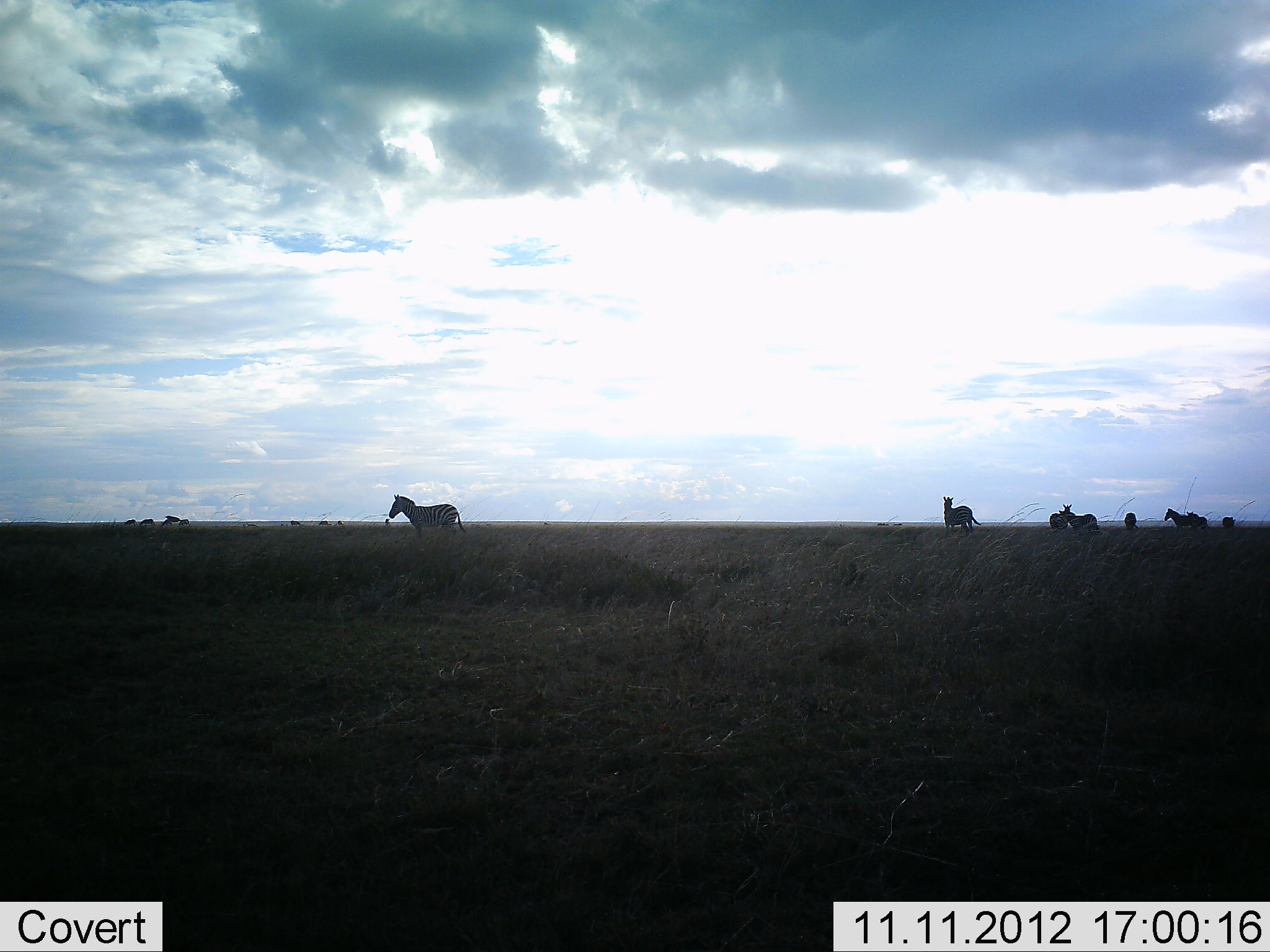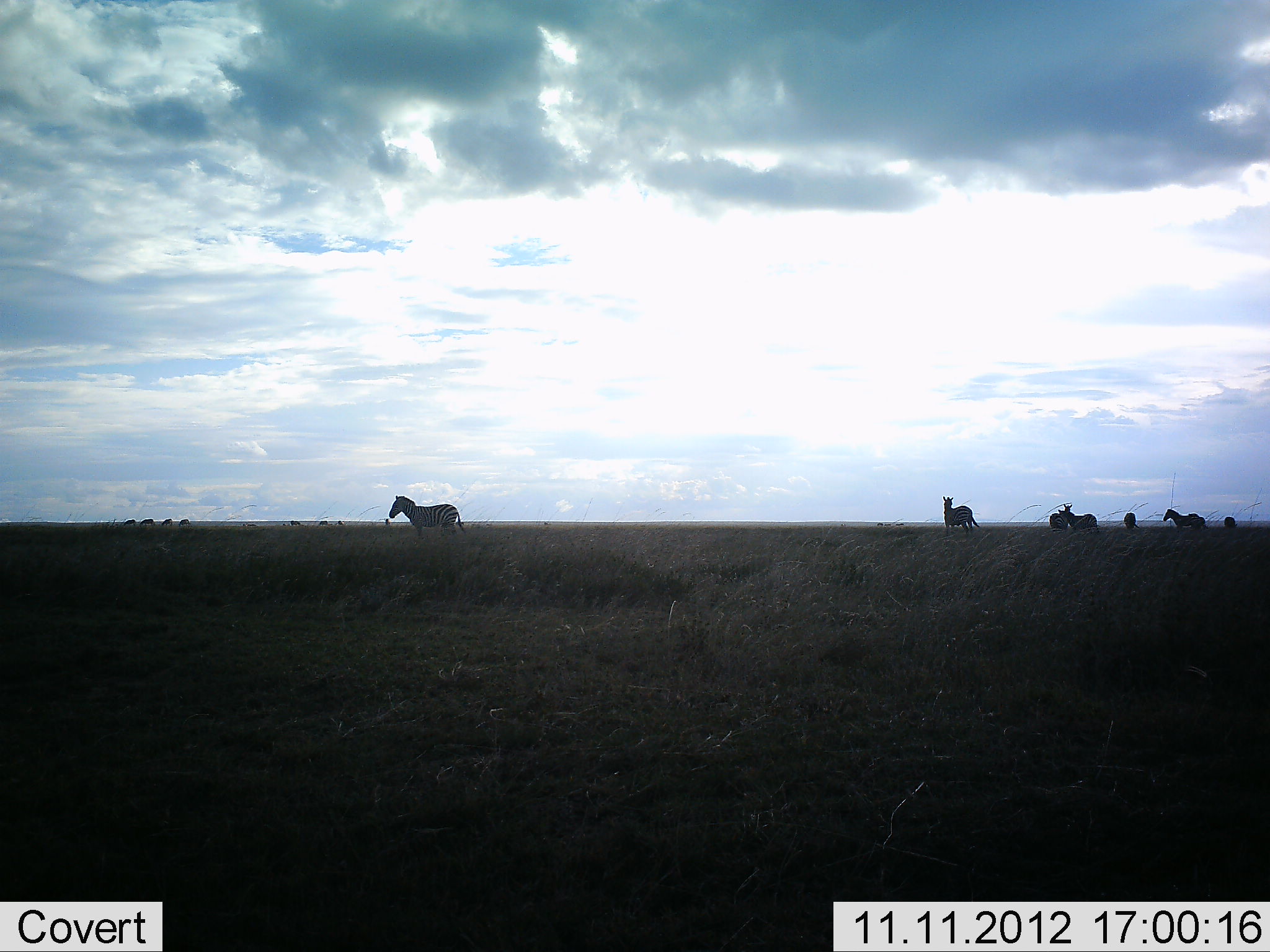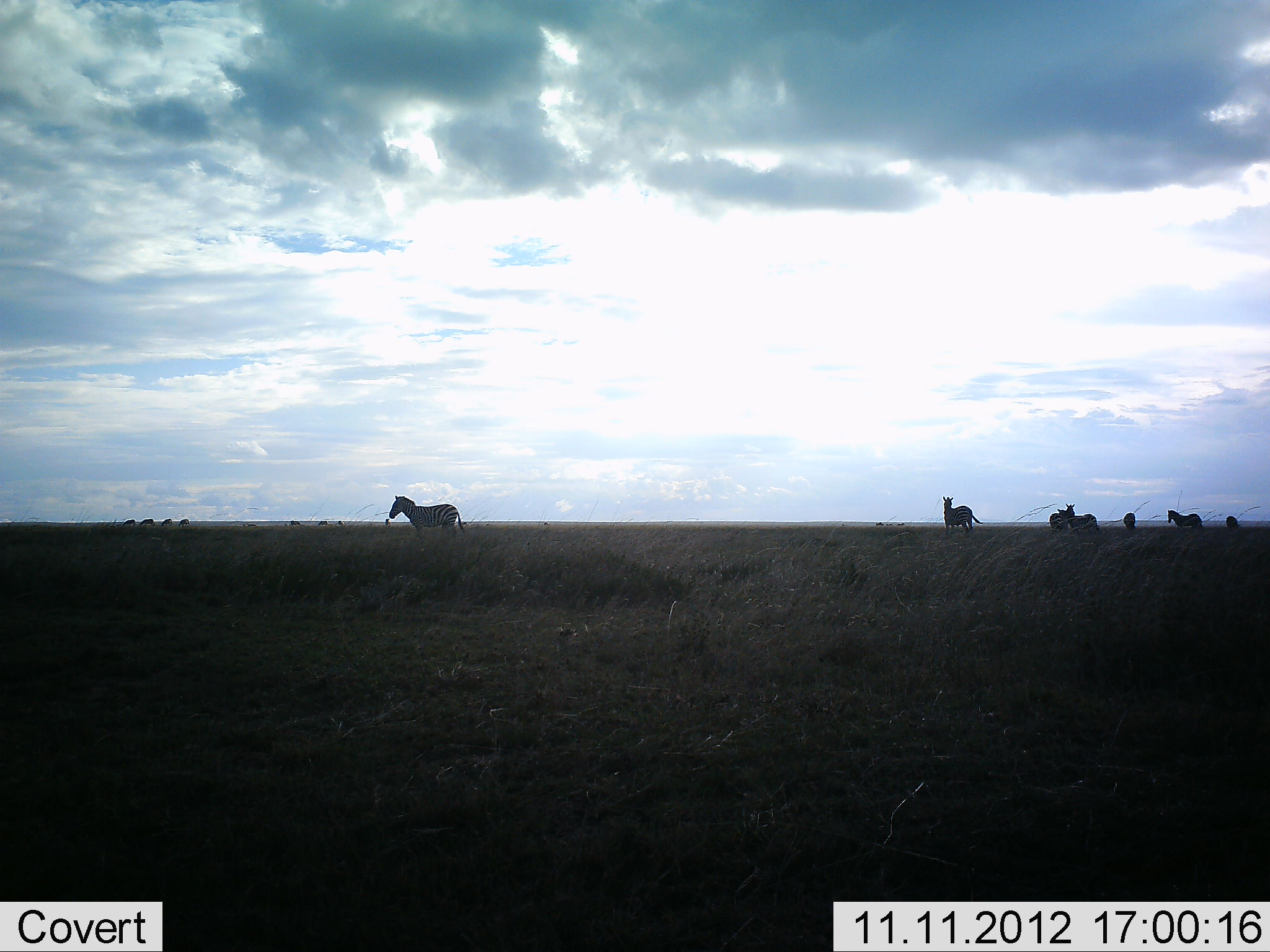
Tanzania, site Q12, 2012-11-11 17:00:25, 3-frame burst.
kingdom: Animalia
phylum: Chordata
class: Mammalia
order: Perissodactyla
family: Equidae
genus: Equus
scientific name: Equus quagga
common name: plains zebra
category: zebra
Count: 8.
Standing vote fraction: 91%.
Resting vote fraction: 0%.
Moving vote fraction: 27%.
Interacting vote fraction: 0%.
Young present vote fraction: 0%.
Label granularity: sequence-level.